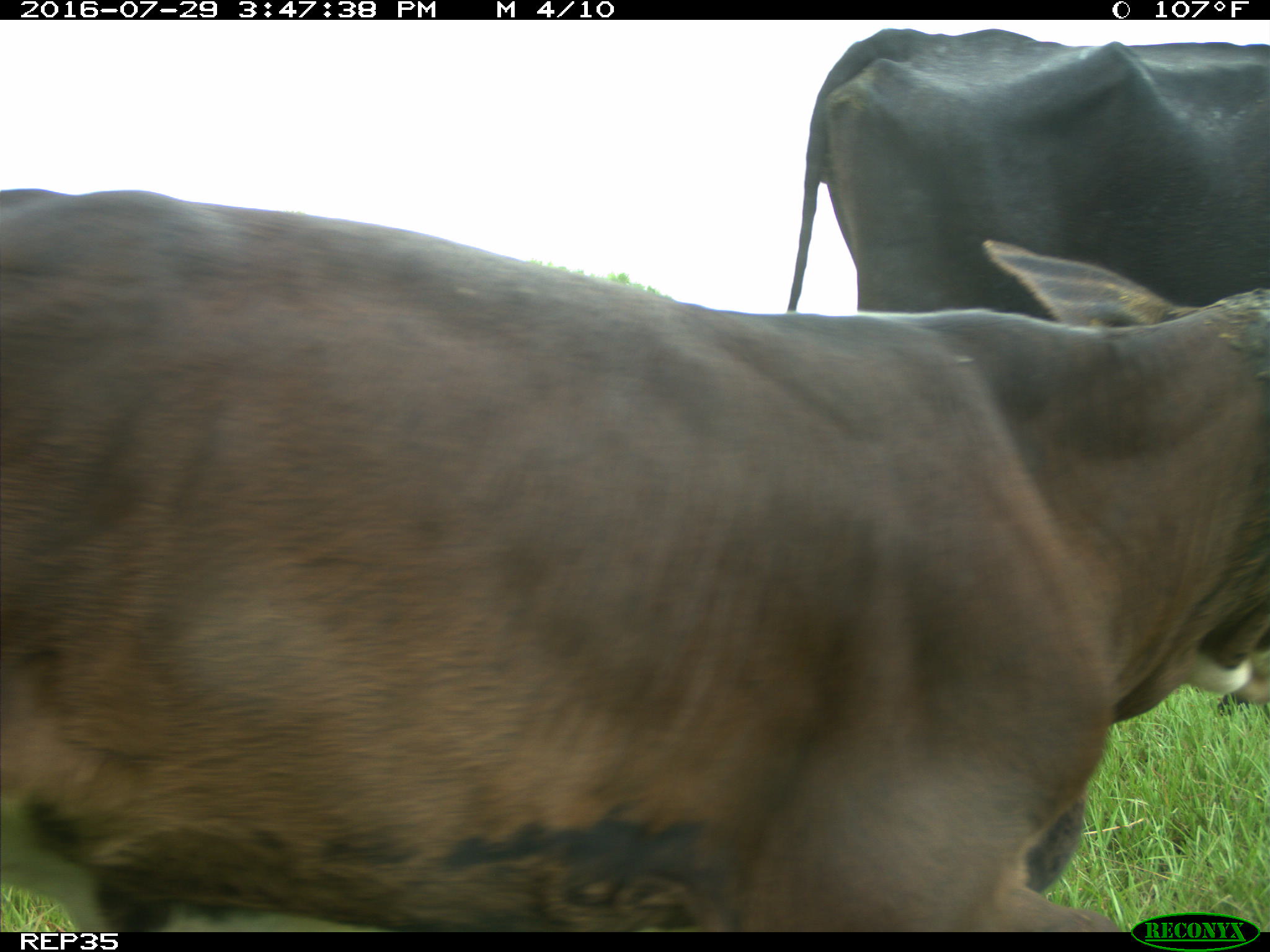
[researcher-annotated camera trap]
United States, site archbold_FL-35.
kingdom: Animalia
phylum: Chordata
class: Mammalia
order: Artiodactyla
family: Bovidae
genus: Bos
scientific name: Bos taurus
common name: domestic cow